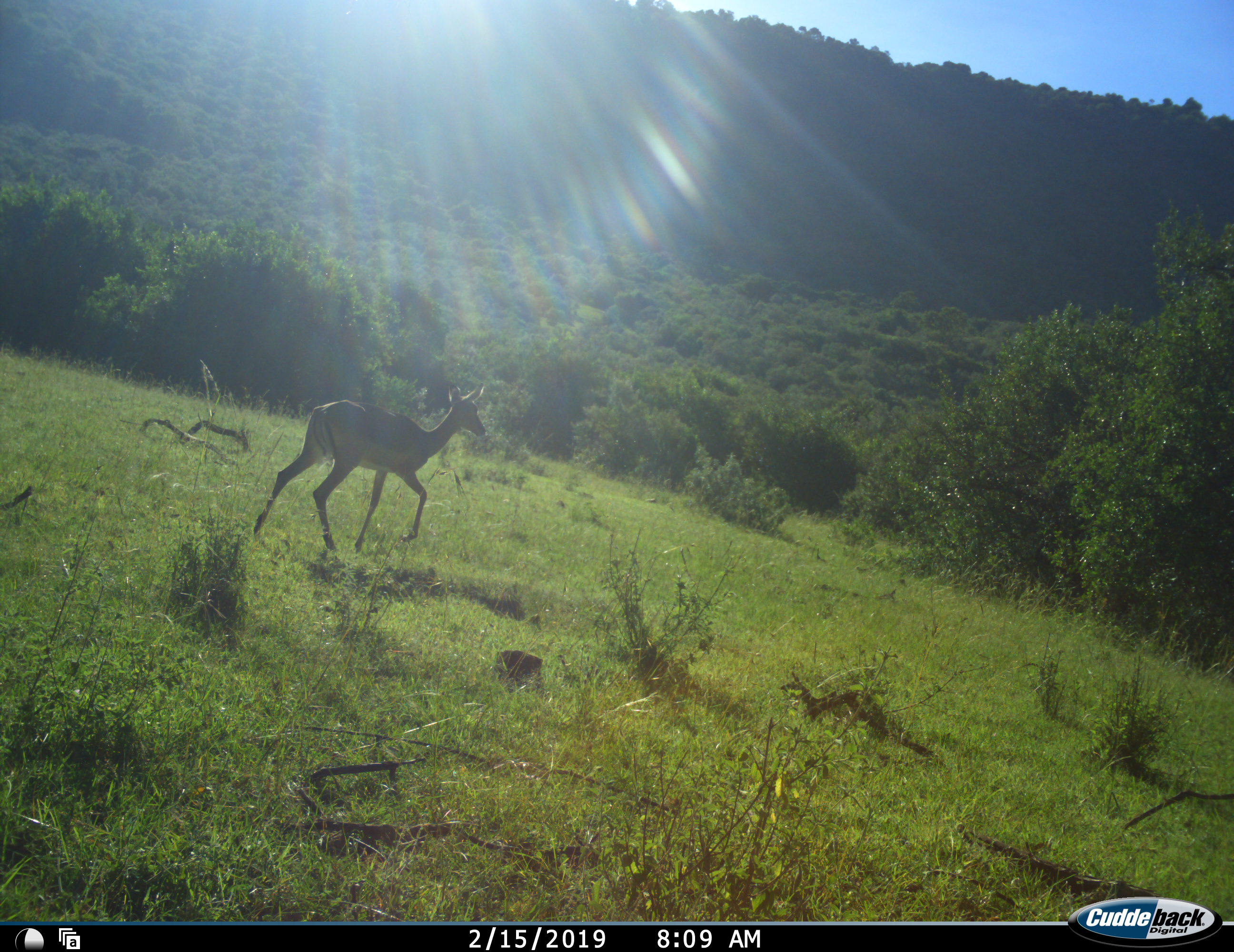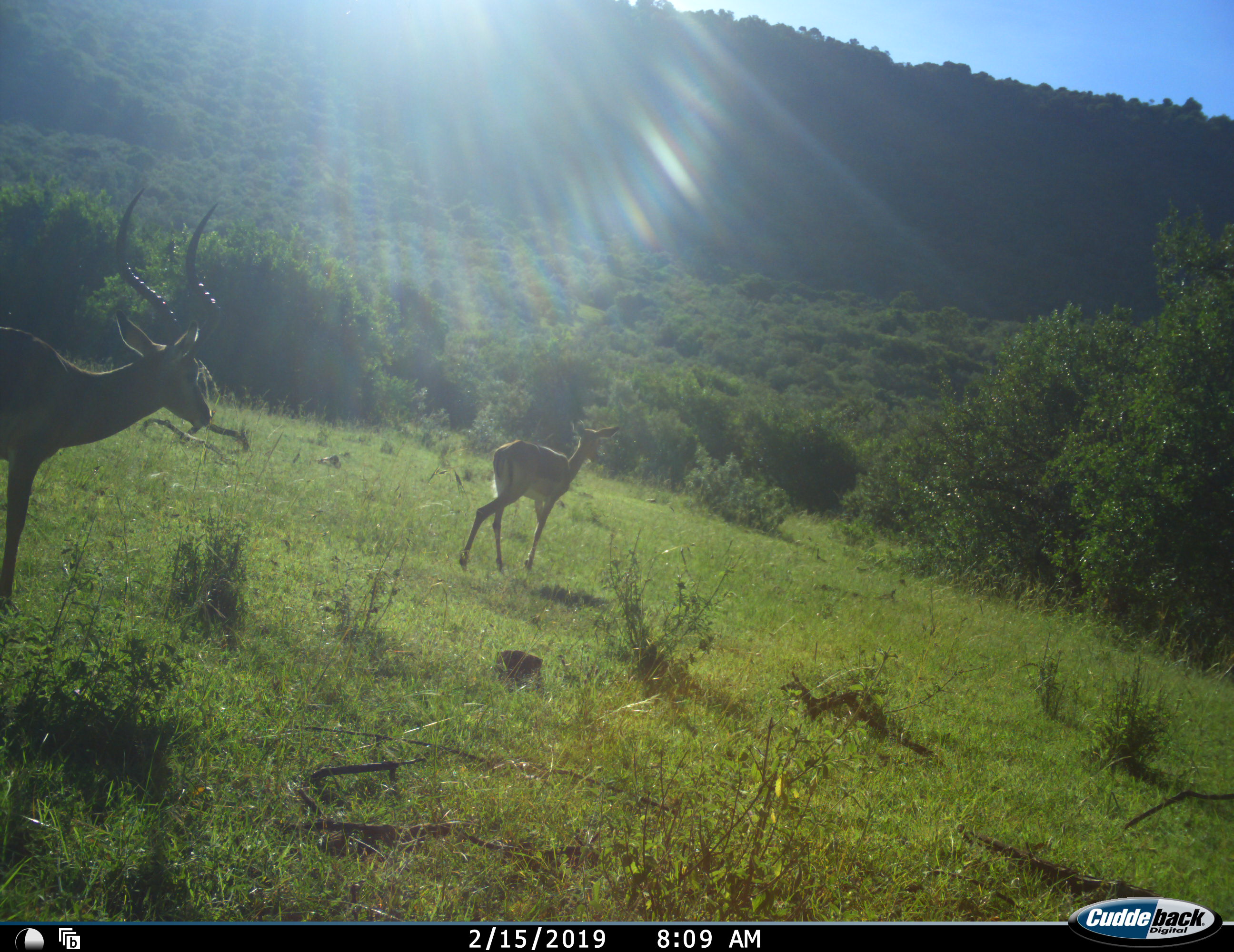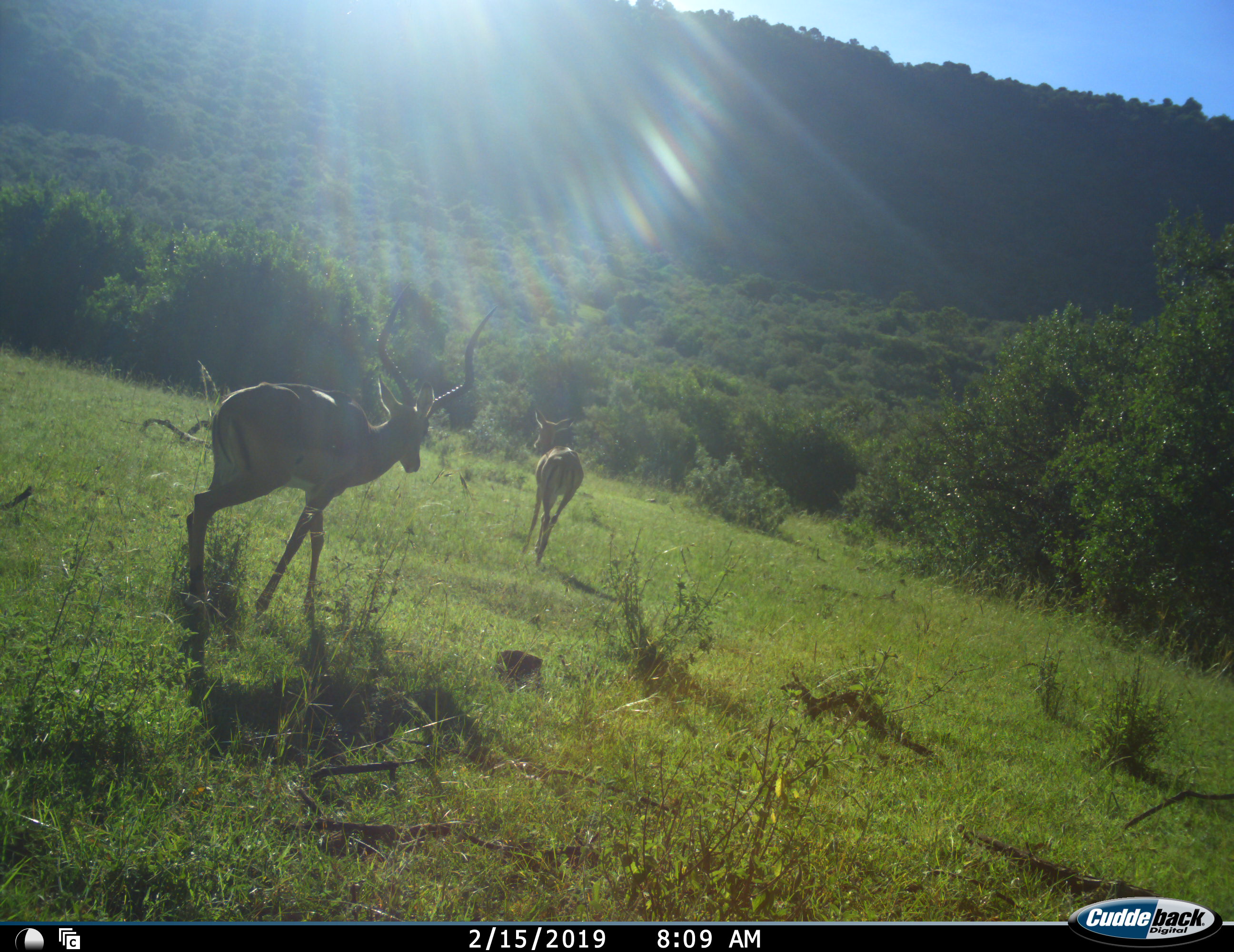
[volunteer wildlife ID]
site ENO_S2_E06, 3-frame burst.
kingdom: Animalia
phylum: Chordata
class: Mammalia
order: Artiodactyla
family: Bovidae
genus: Aepyceros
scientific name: Aepyceros melampus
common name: impala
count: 2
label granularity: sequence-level